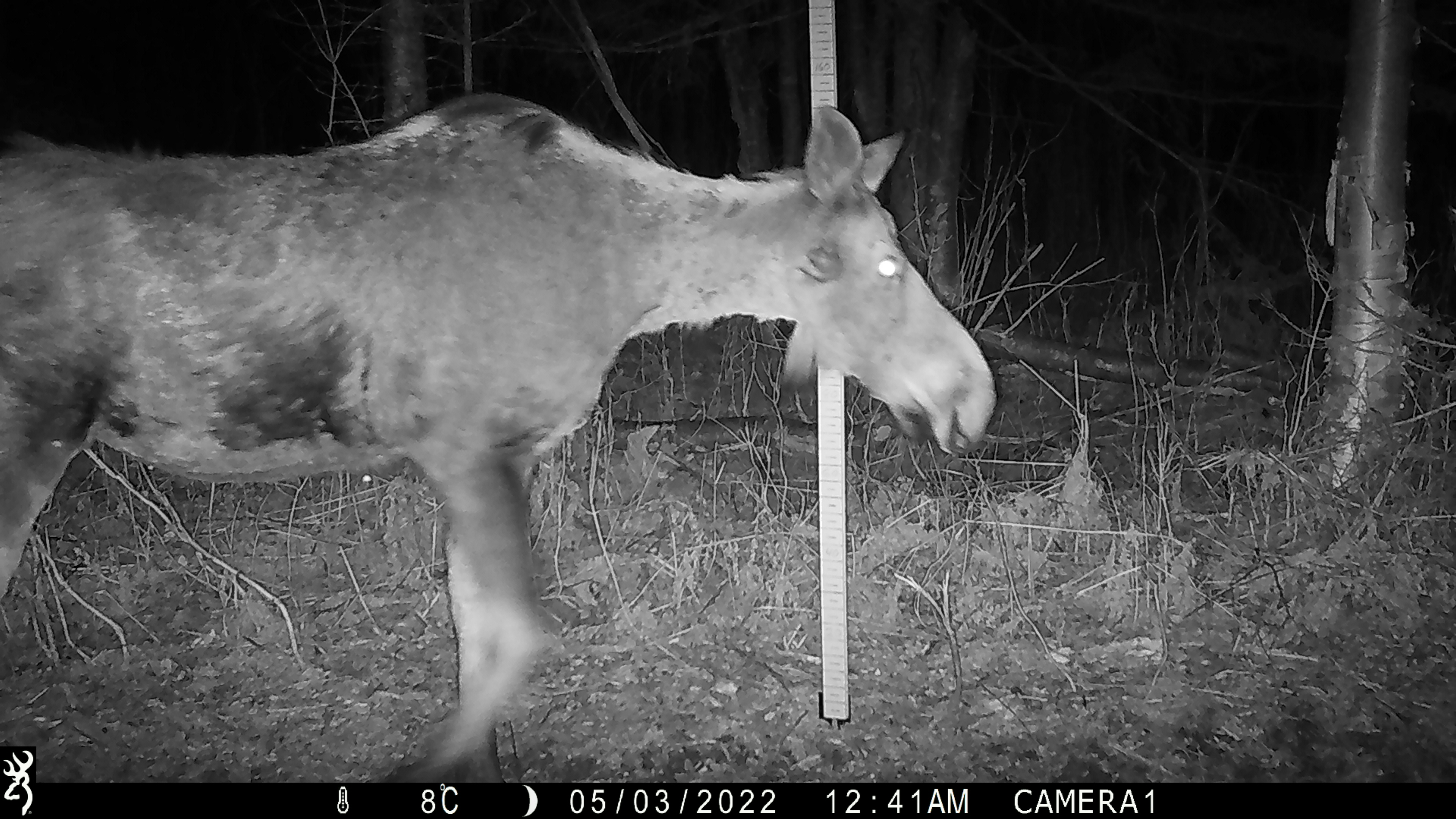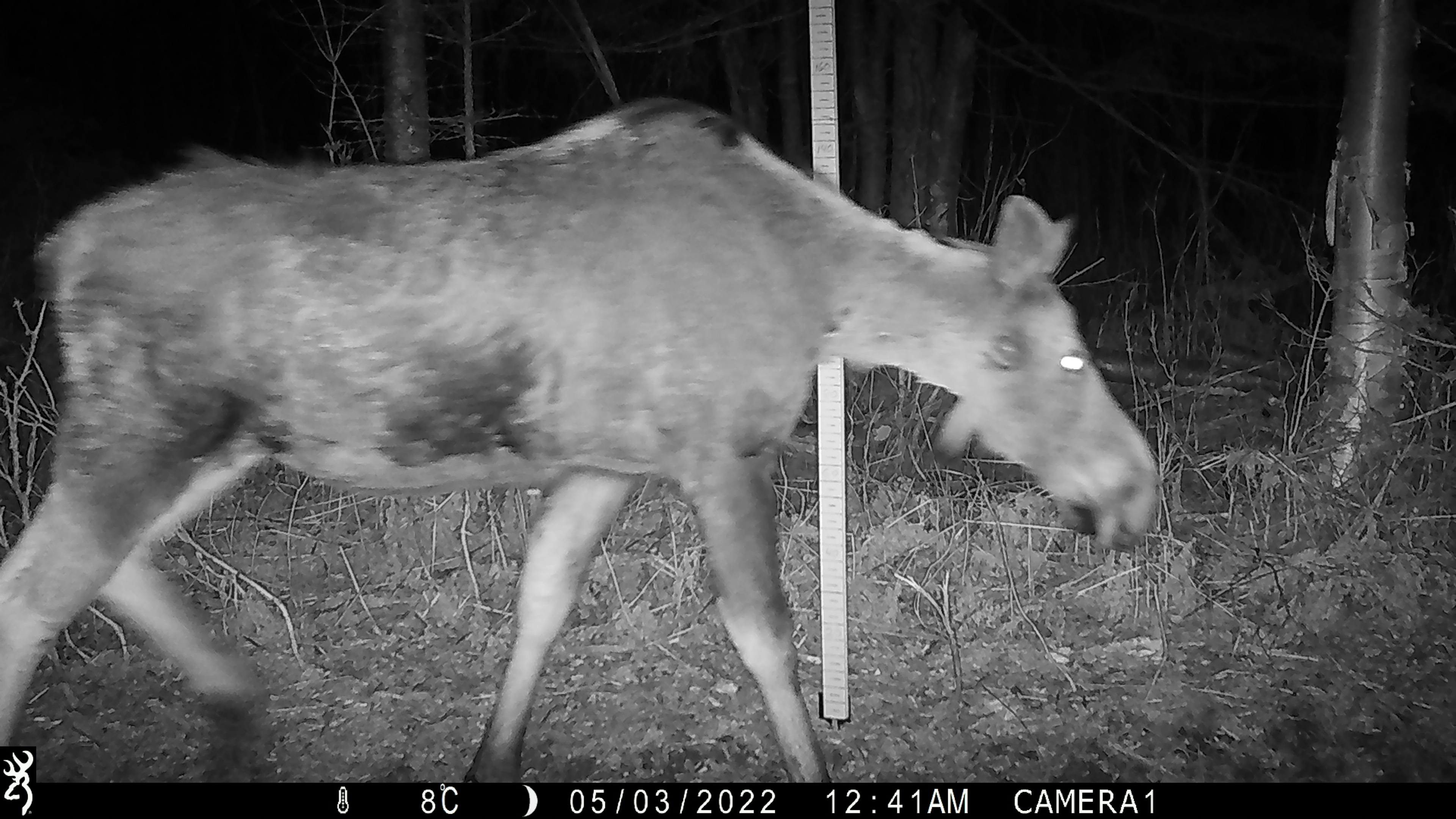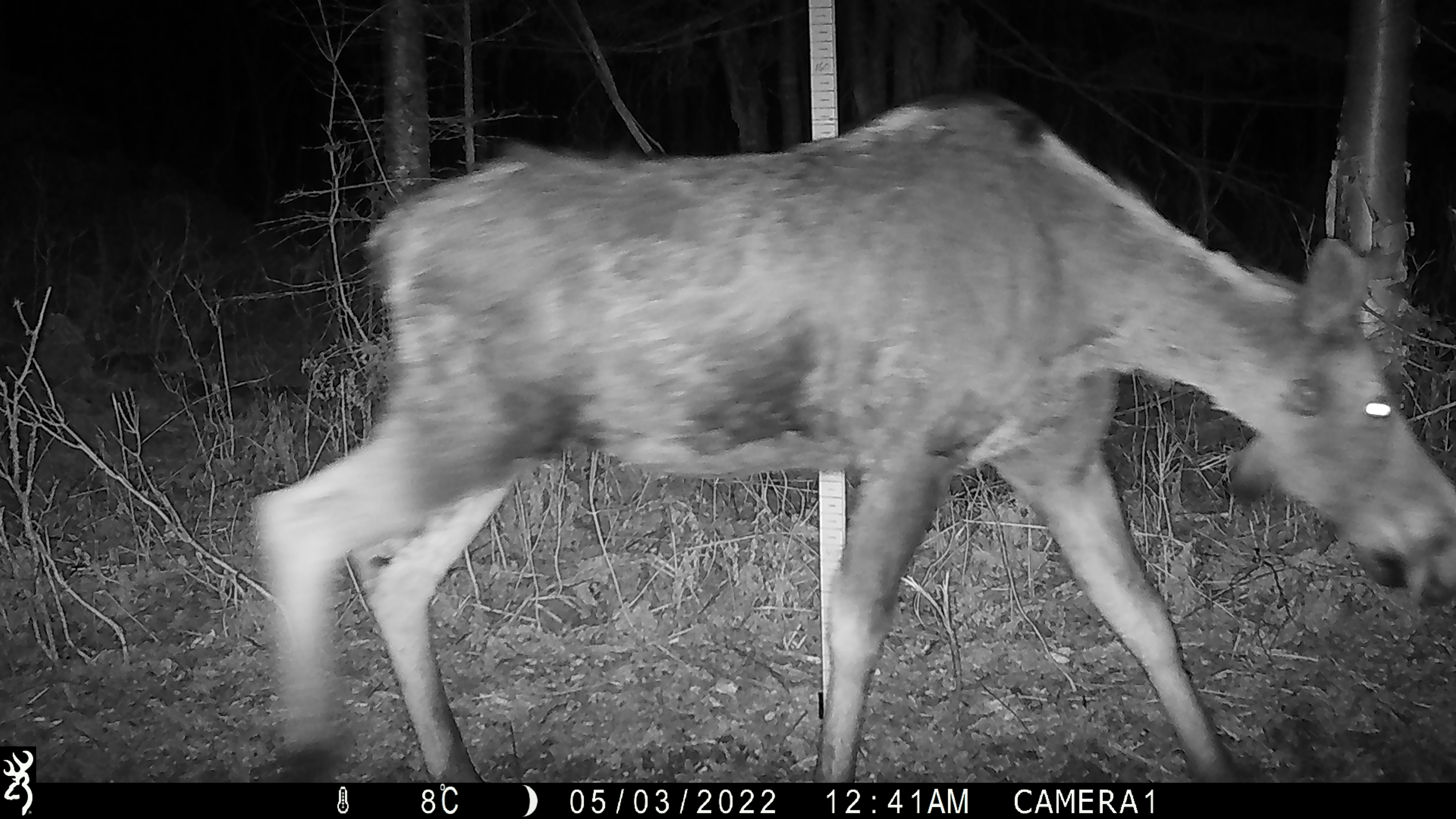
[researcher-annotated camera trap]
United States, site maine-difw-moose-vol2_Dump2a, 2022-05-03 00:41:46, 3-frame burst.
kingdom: Animalia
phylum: Chordata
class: Mammalia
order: Artiodactyla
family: Cervidae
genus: Alces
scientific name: Alces alces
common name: moose